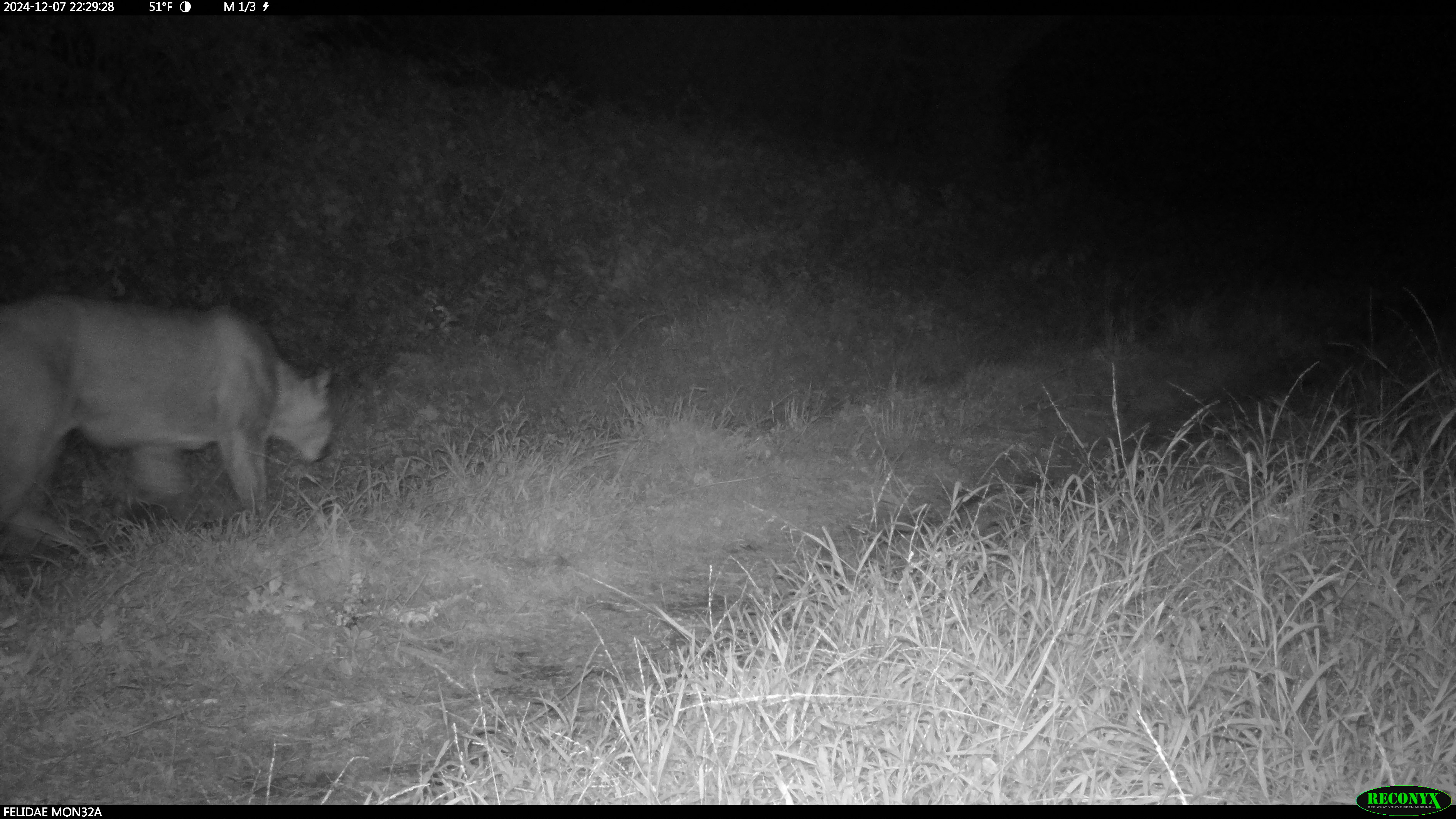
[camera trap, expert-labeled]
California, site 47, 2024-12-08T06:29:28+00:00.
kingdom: Animalia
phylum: Chordata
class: Mammalia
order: Carnivora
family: Felidae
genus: Puma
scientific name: Puma concolor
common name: puma